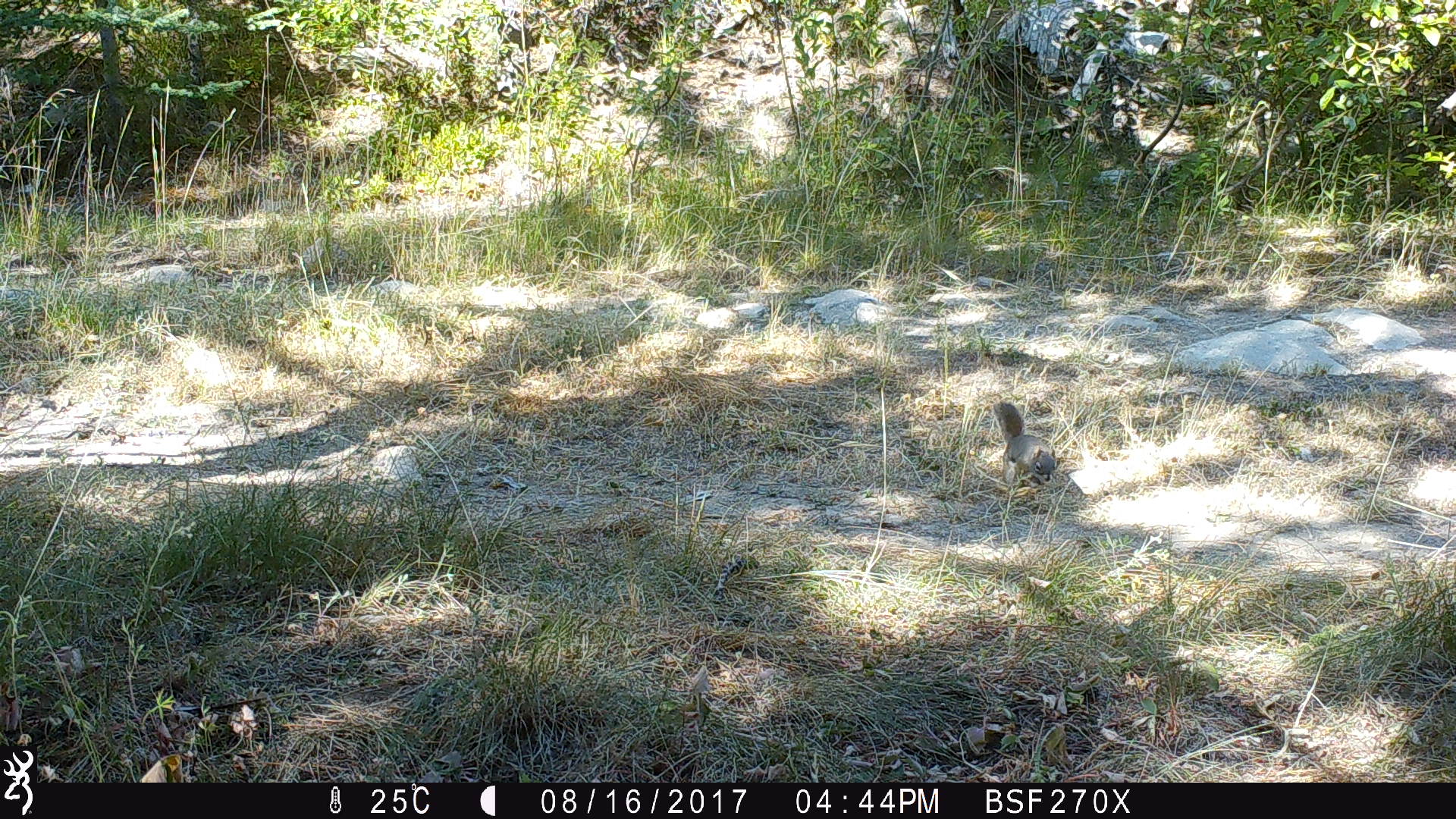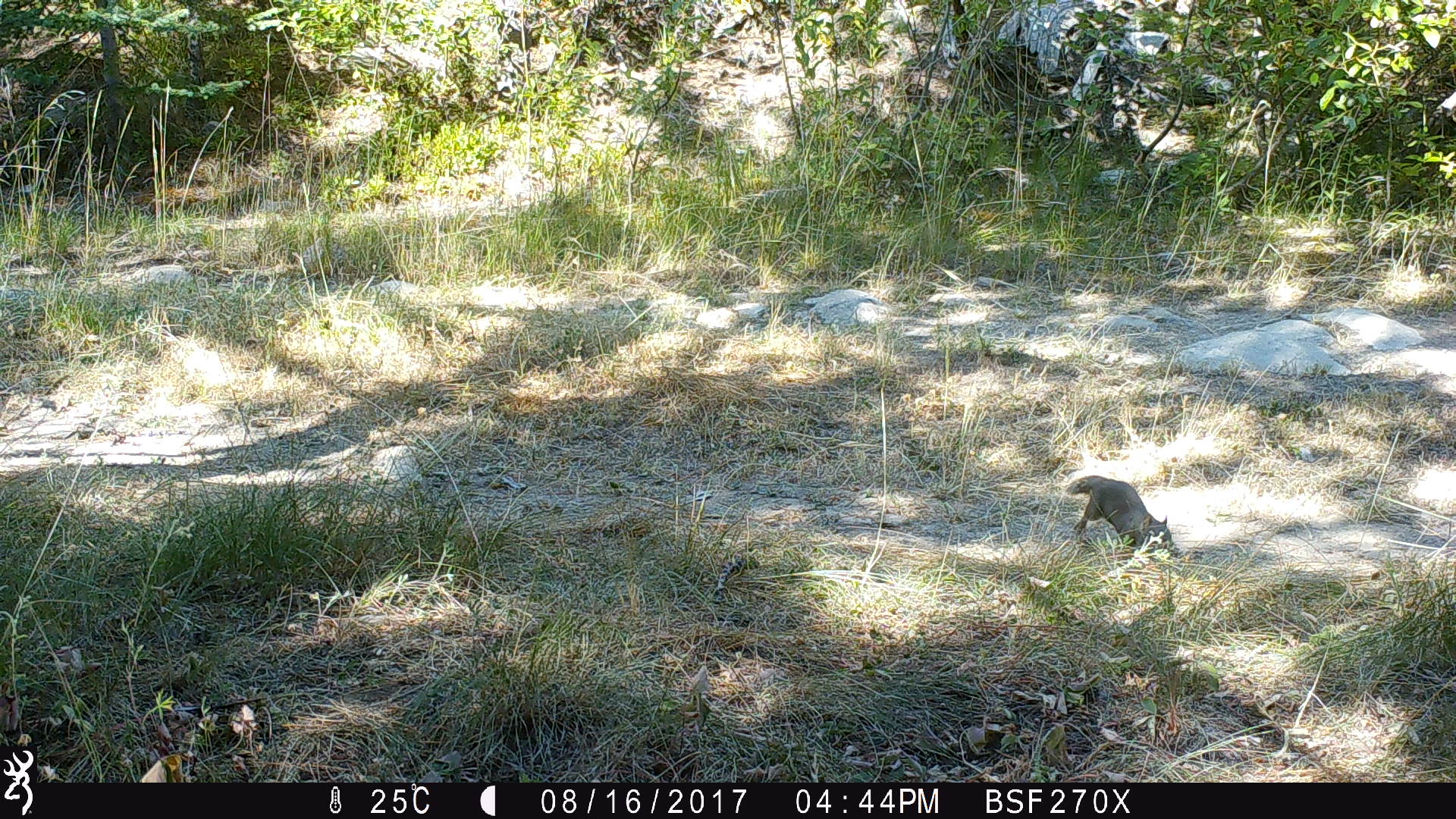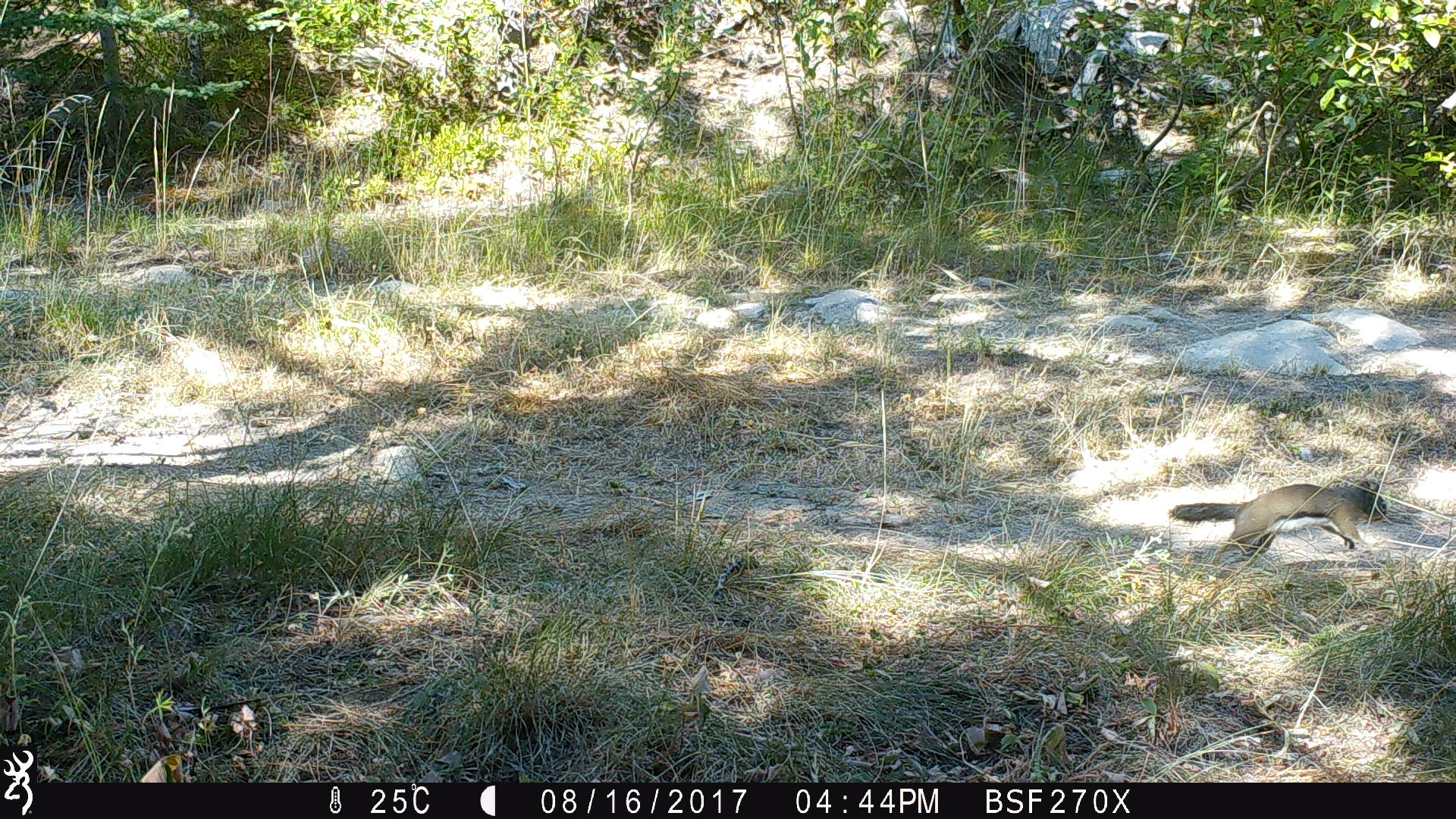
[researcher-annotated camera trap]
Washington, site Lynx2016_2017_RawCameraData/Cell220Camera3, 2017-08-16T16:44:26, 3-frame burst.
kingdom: Animalia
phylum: Chordata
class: Mammalia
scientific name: Mammalia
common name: small mammal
Small mammal (Mammalia). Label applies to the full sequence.